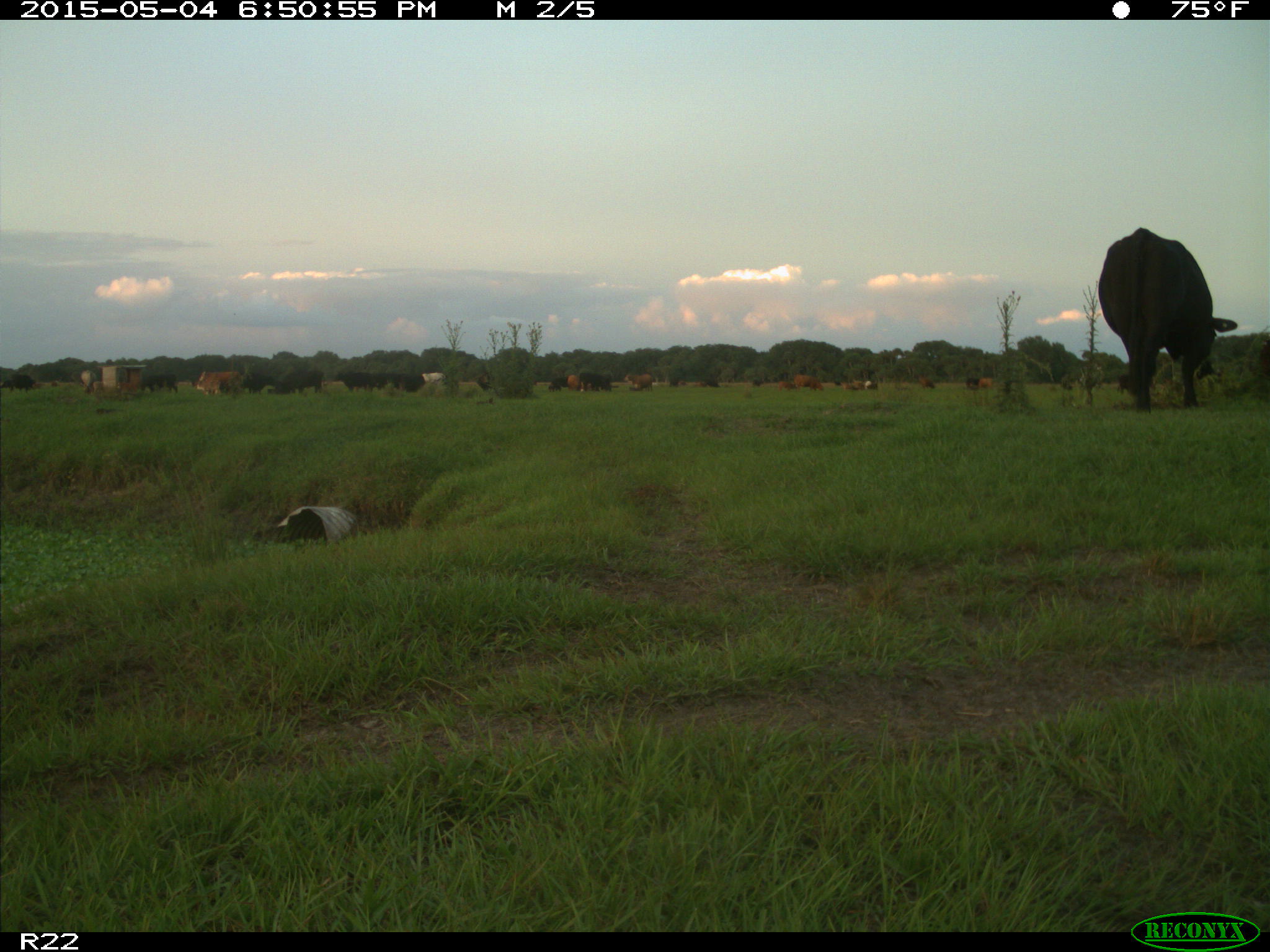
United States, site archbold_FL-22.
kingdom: Animalia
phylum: Chordata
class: Mammalia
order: Artiodactyla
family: Bovidae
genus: Bos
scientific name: Bos taurus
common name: domestic cow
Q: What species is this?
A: Bos taurus (domestic cow).